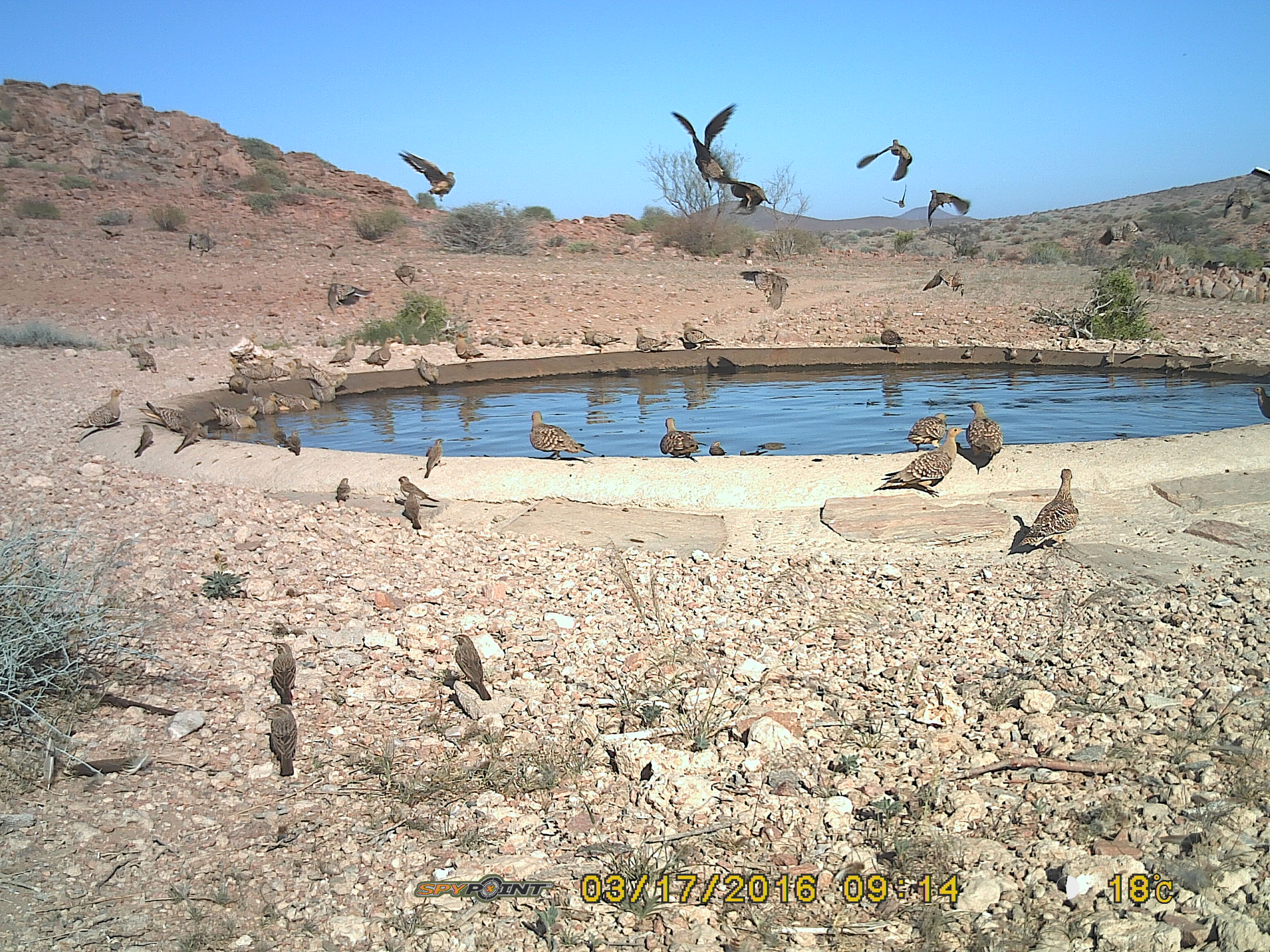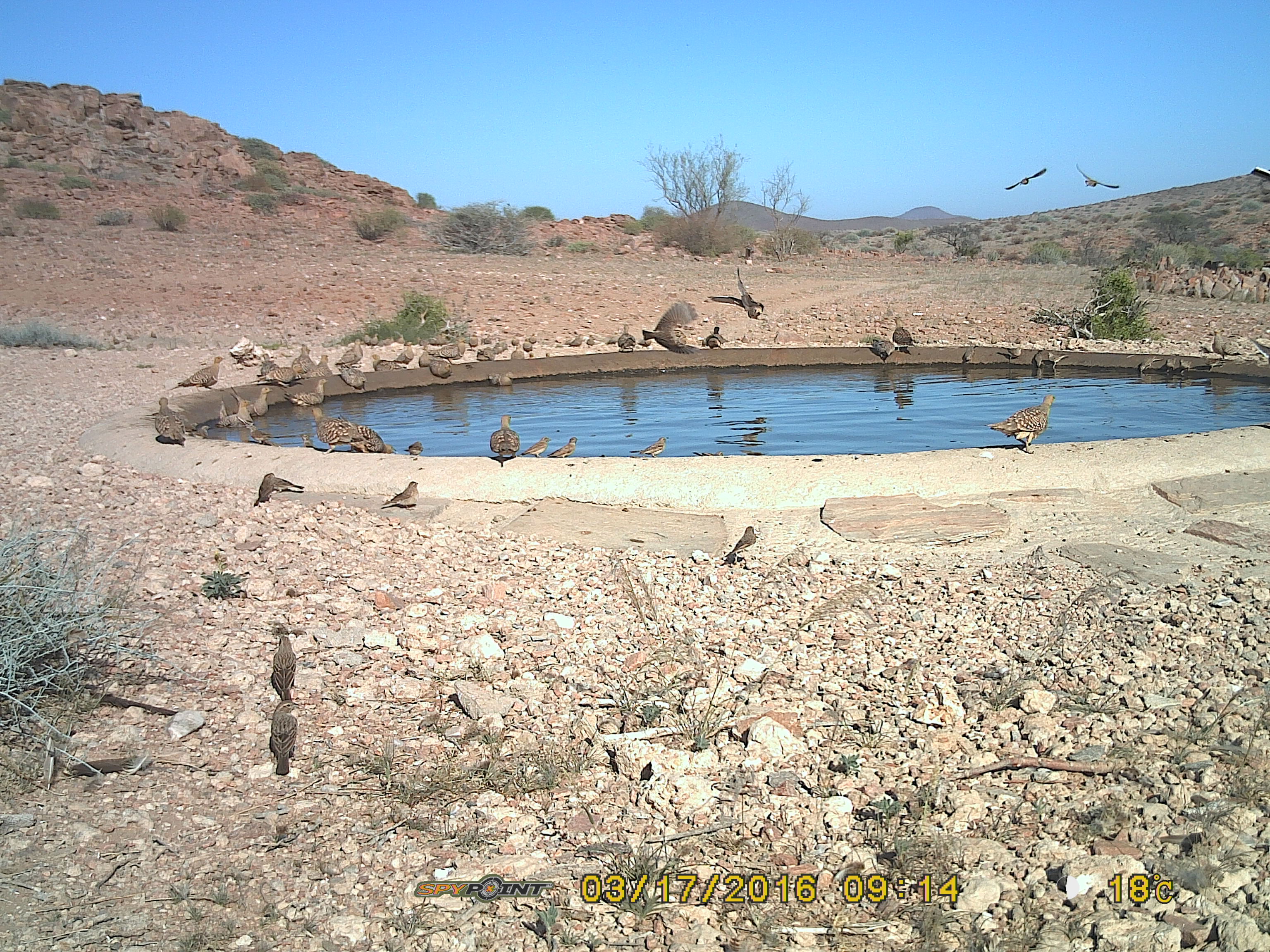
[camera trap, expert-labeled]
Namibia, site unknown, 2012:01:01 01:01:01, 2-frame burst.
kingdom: Animalia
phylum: Chordata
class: Aves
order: Pterocliformes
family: Pteroclidae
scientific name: Pteroclidae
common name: sandgrouse